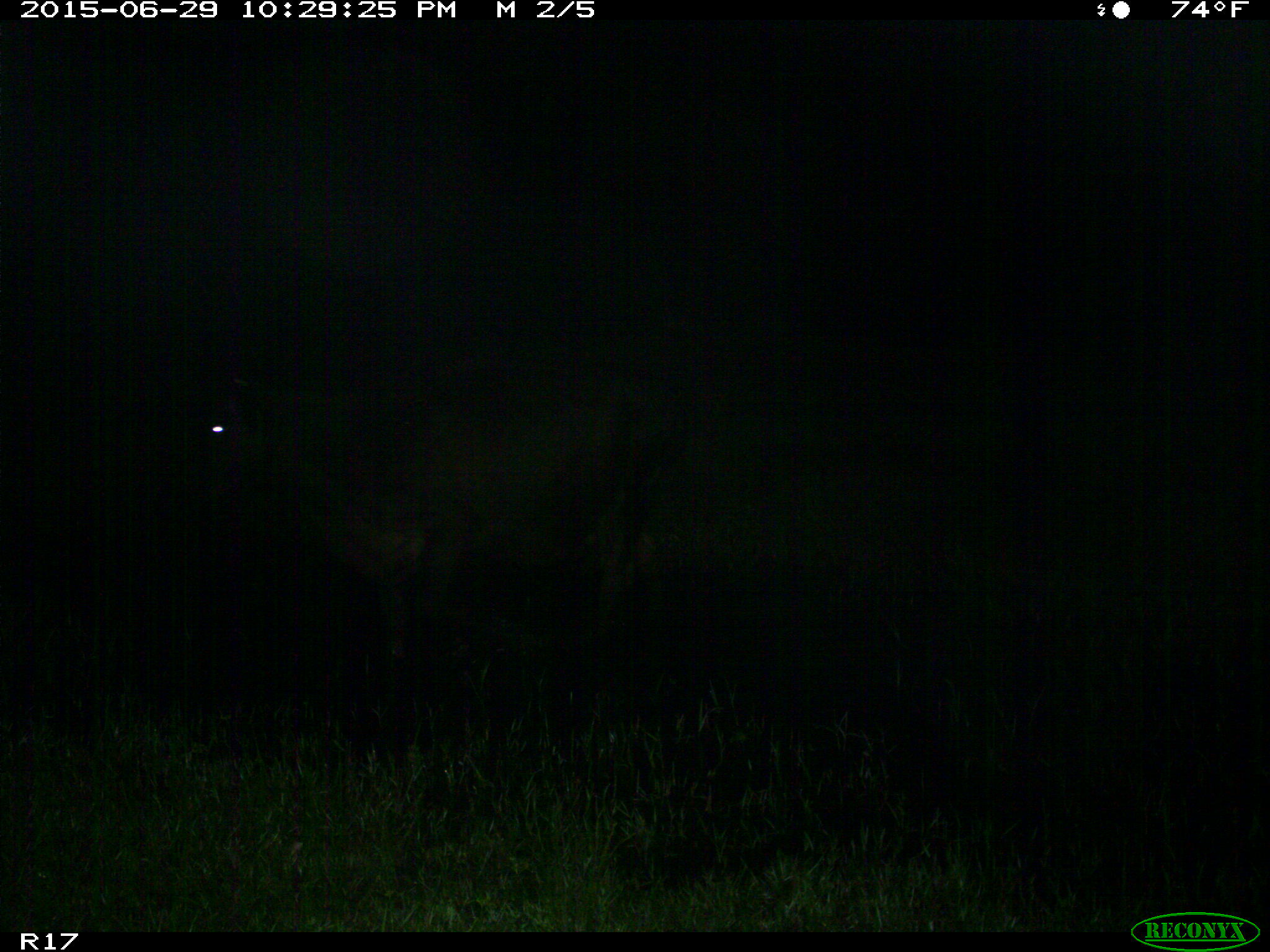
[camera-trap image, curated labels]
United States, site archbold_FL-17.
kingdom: Animalia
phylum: Chordata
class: Mammalia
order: Artiodactyla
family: Bovidae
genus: Bos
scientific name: Bos taurus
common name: domestic cow